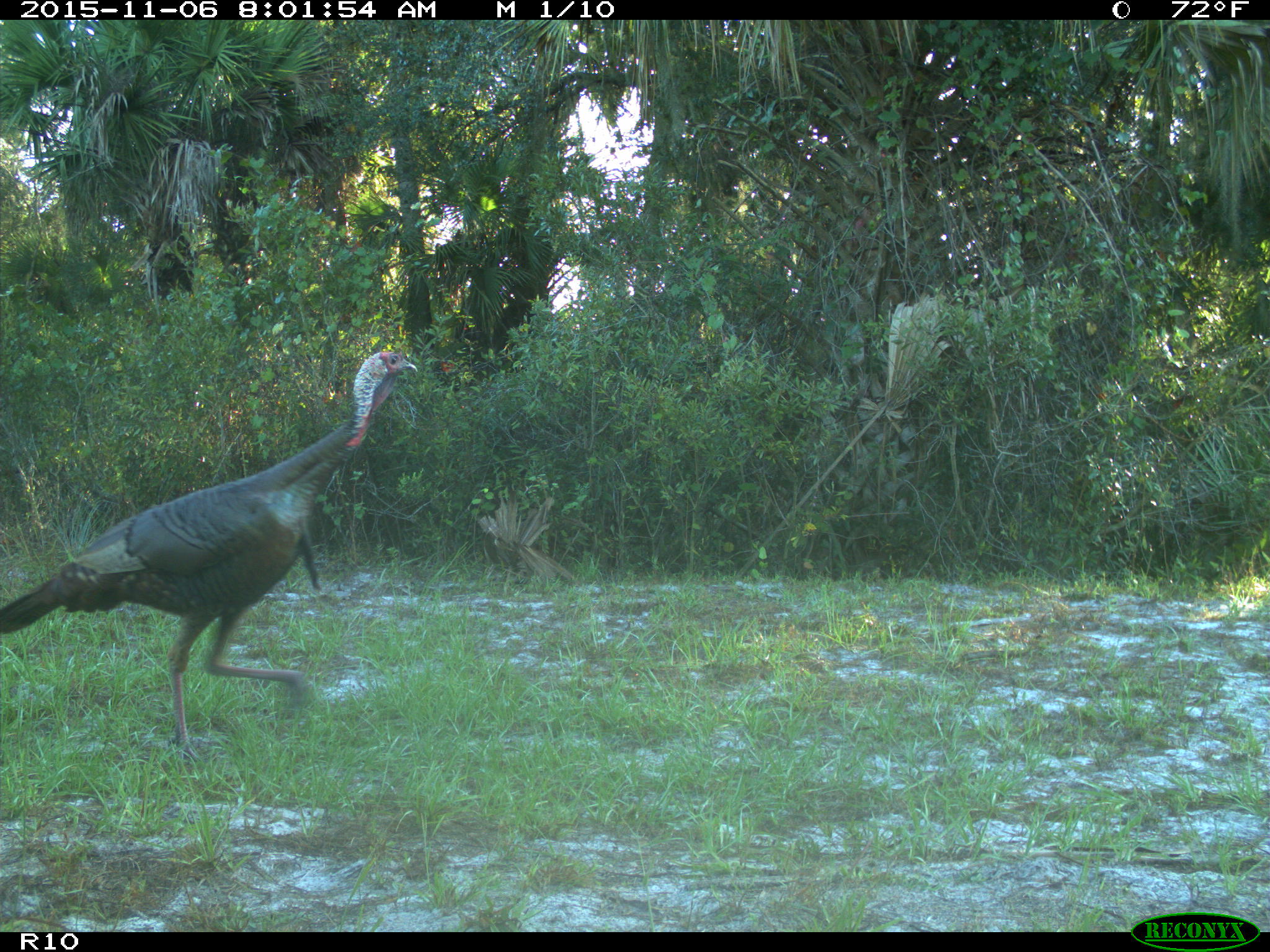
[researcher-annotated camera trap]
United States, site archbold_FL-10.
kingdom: Animalia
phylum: Chordata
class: Aves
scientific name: Aves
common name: birds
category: unidentified bird